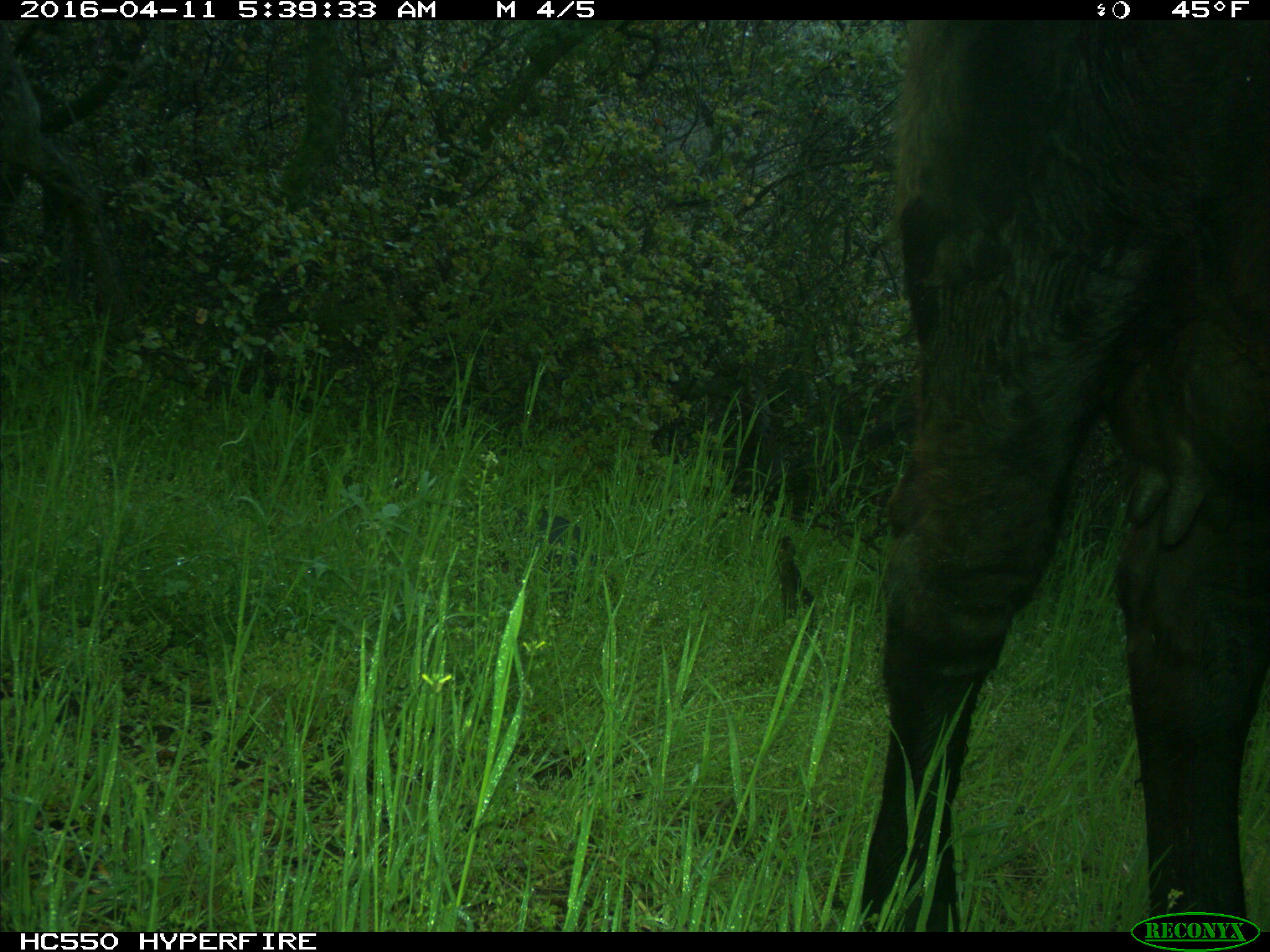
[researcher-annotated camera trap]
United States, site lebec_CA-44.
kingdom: Animalia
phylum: Chordata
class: Mammalia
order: Artiodactyla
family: Bovidae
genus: Bos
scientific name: Bos taurus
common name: domestic cow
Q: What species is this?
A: Bos taurus (domestic cow).